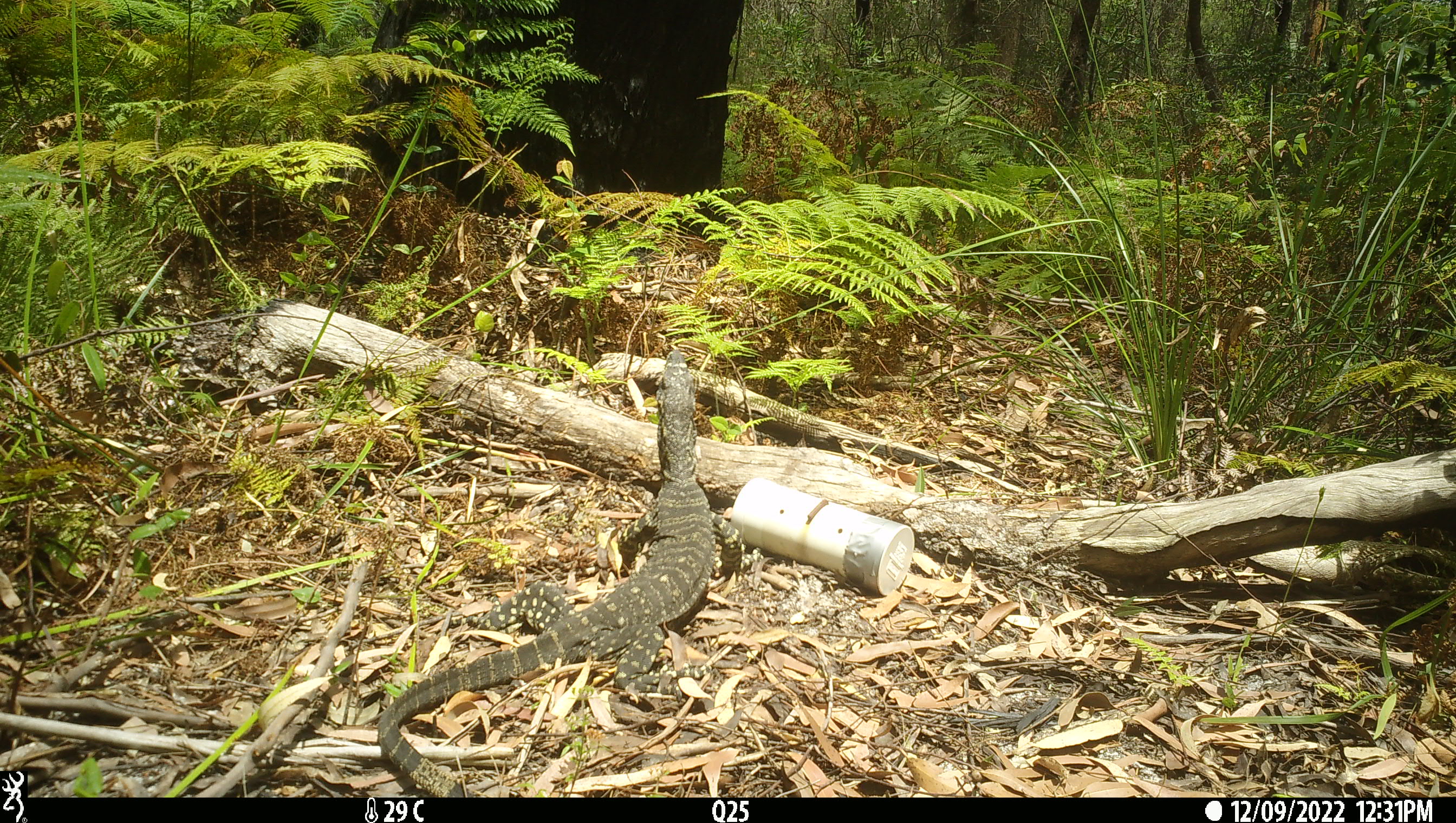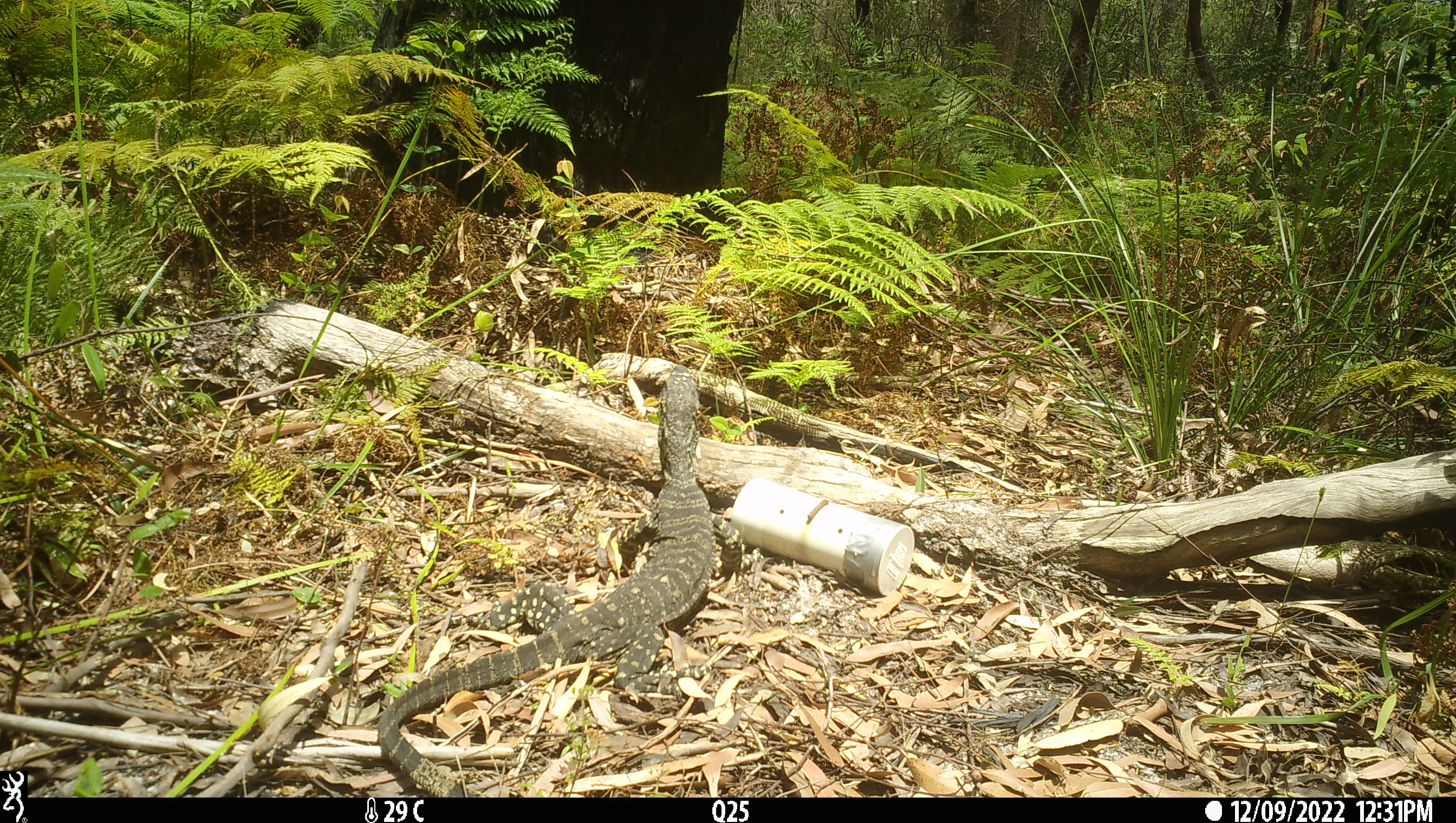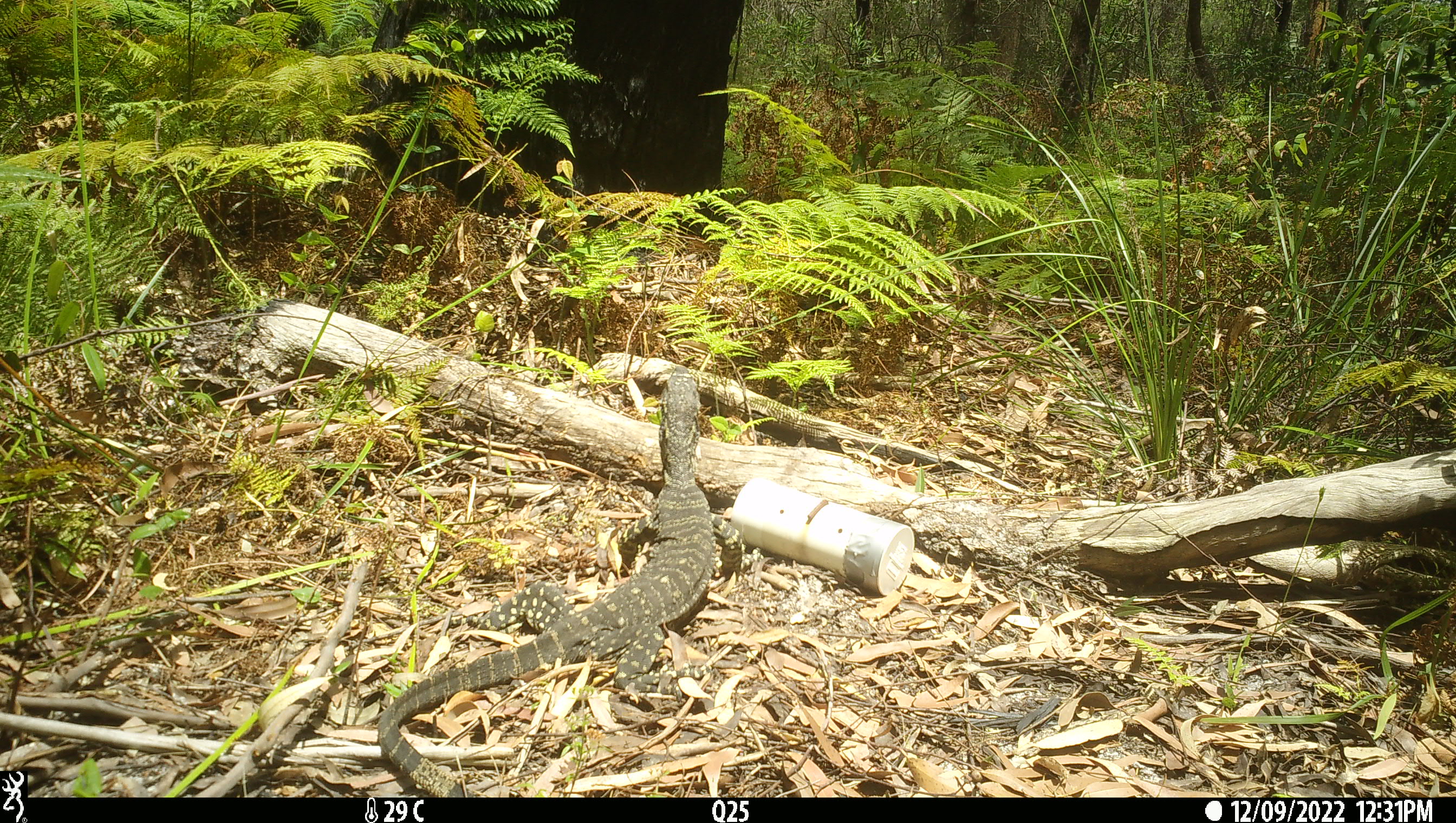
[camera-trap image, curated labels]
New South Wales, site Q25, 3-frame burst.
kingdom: Animalia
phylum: Chordata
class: Reptilia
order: Squamata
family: Varanidae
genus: Varanus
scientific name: Varanus varius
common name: lace monitor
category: goanna